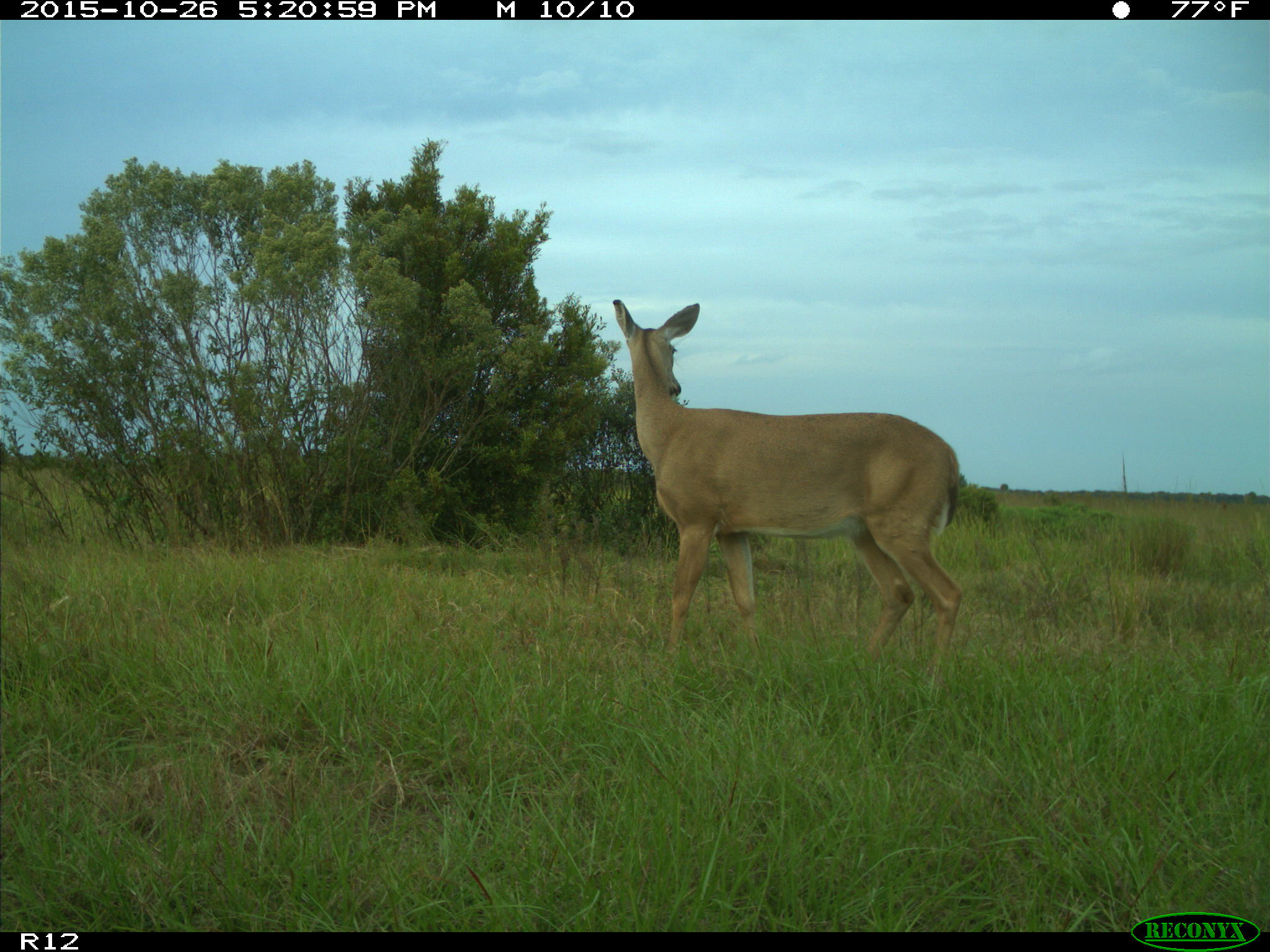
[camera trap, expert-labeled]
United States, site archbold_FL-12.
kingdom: Animalia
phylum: Chordata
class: Mammalia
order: Artiodactyla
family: Cervidae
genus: Odocoileus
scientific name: Odocoileus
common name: deer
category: unidentified deer